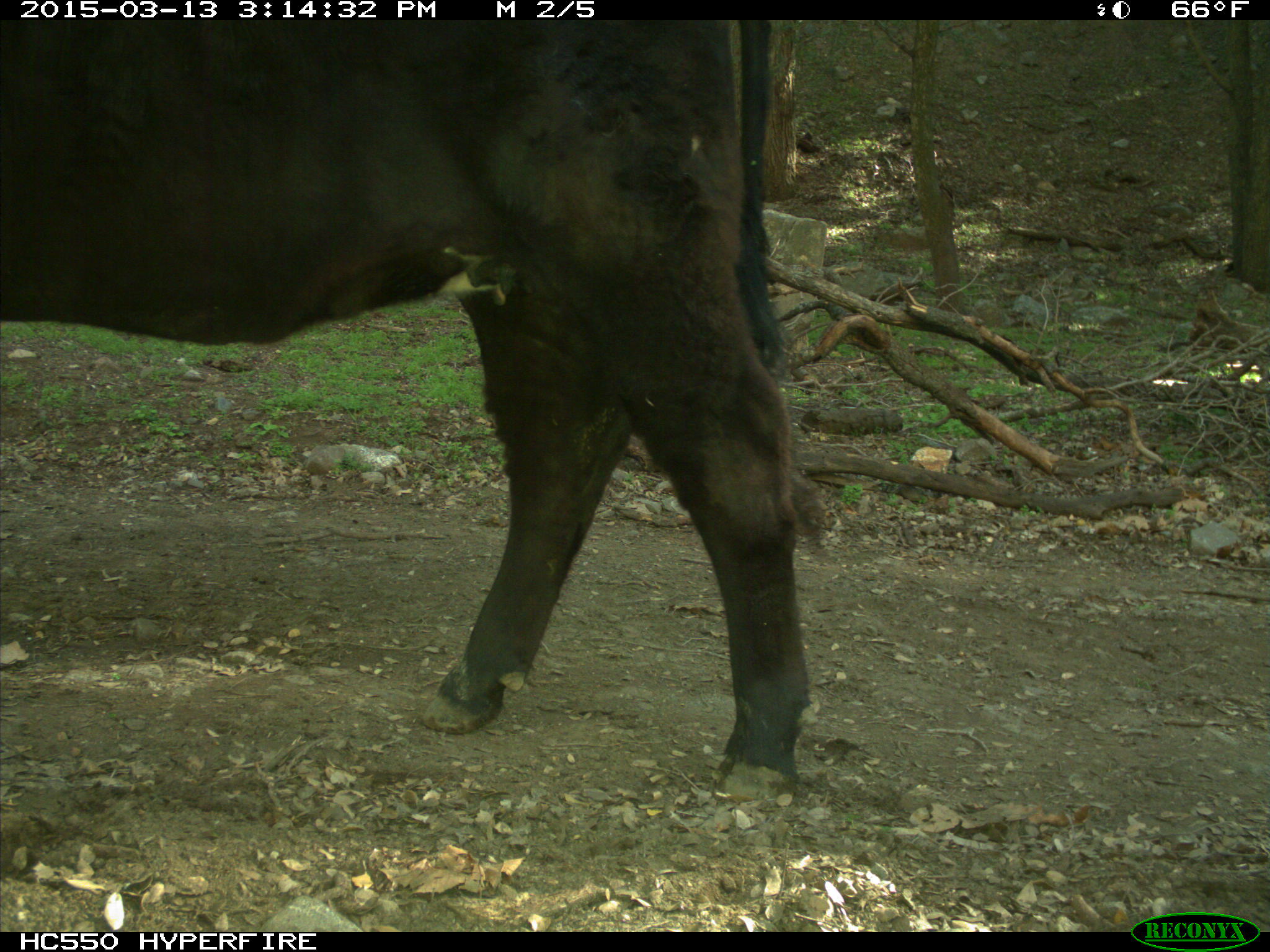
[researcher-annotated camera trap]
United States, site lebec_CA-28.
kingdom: Animalia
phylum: Chordata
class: Mammalia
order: Artiodactyla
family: Bovidae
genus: Bos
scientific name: Bos taurus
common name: domestic cow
Bos taurus (domestic cow).